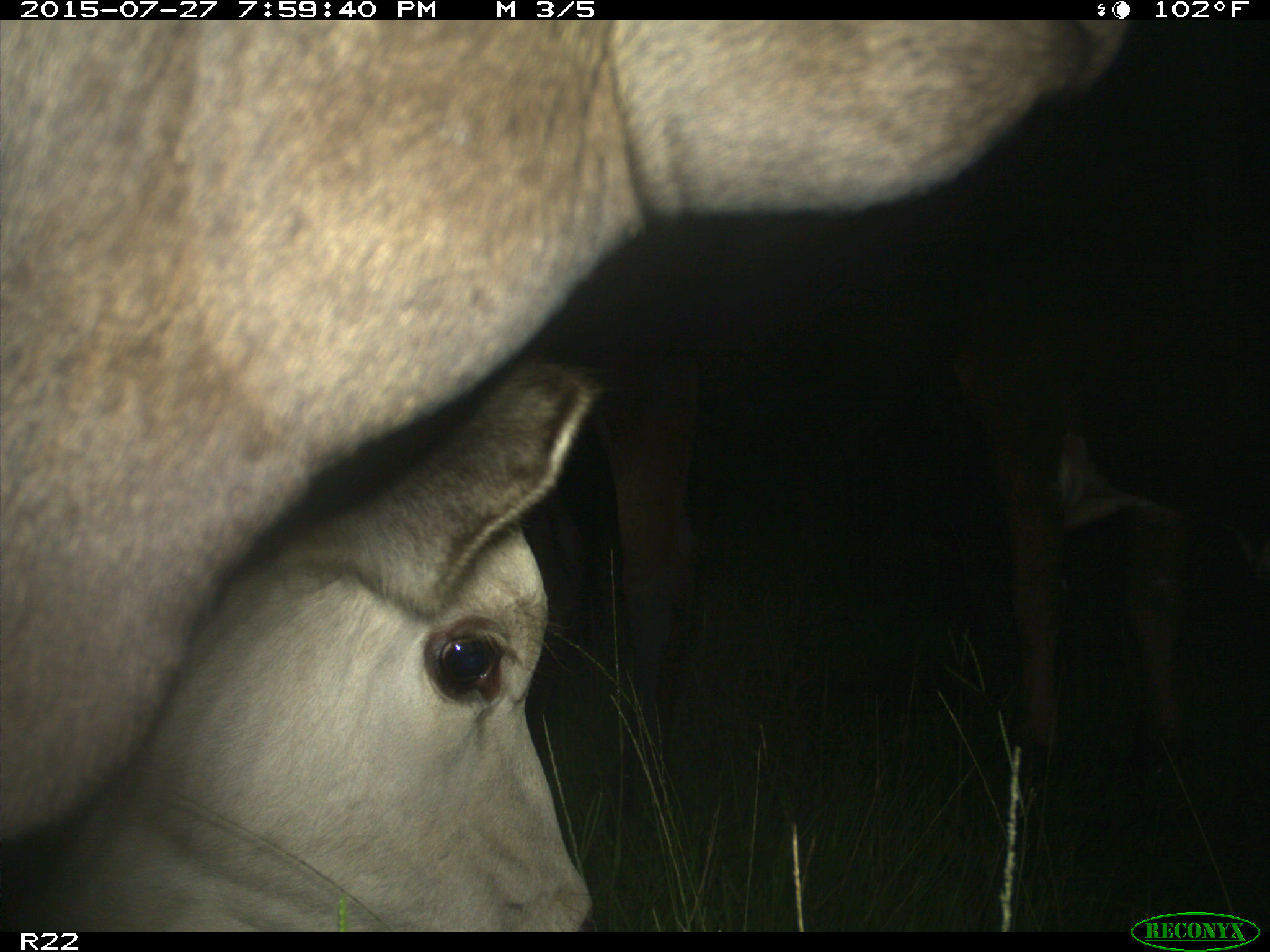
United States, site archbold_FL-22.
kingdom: Animalia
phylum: Chordata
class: Mammalia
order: Artiodactyla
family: Bovidae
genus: Bos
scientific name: Bos taurus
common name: domestic cow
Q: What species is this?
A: Bos taurus (domestic cow).